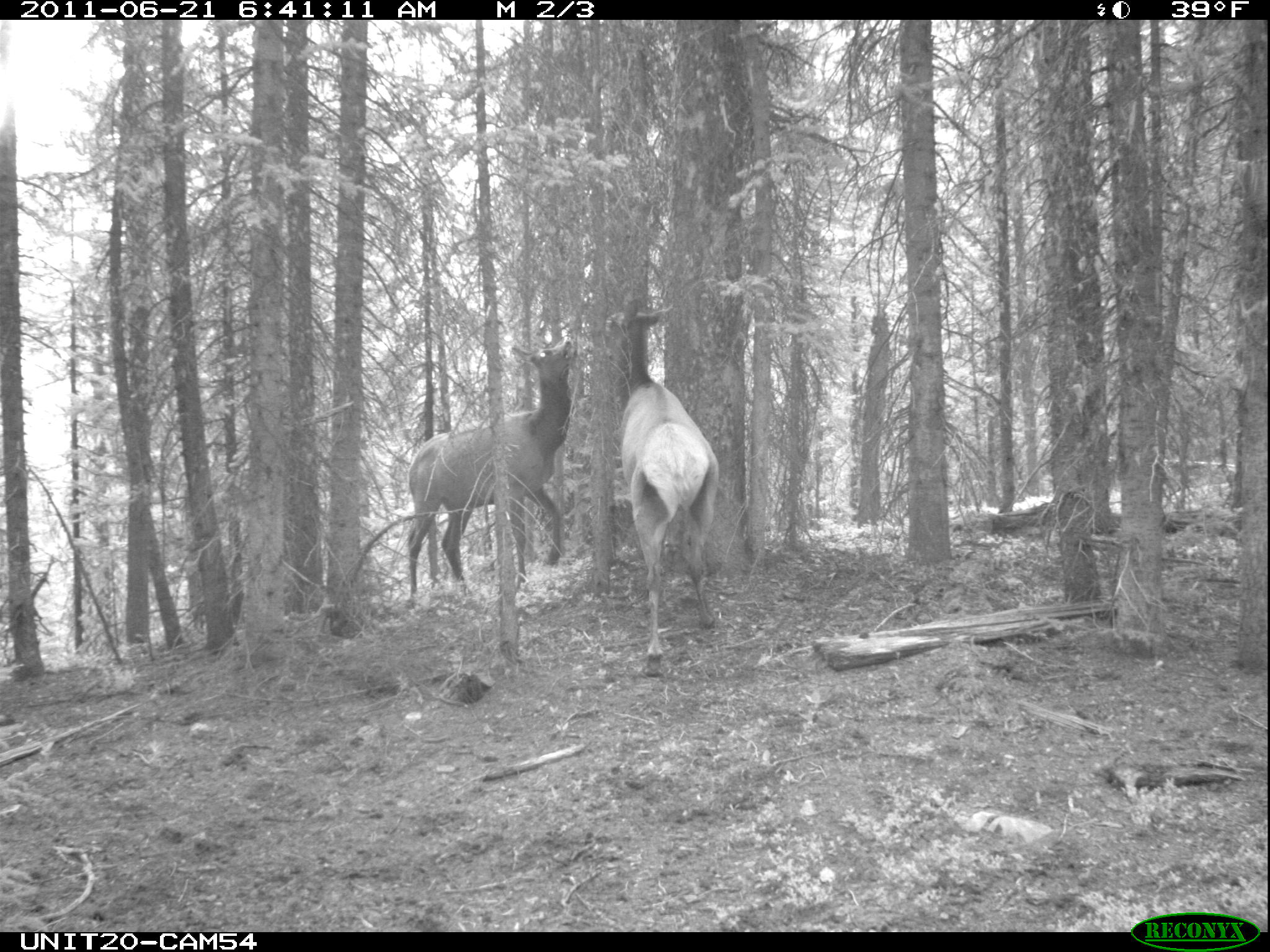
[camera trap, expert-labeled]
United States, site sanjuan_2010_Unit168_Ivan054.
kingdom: Animalia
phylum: Chordata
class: Mammalia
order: Artiodactyla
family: Cervidae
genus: Cervus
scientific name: Cervus elaphus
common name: red deer